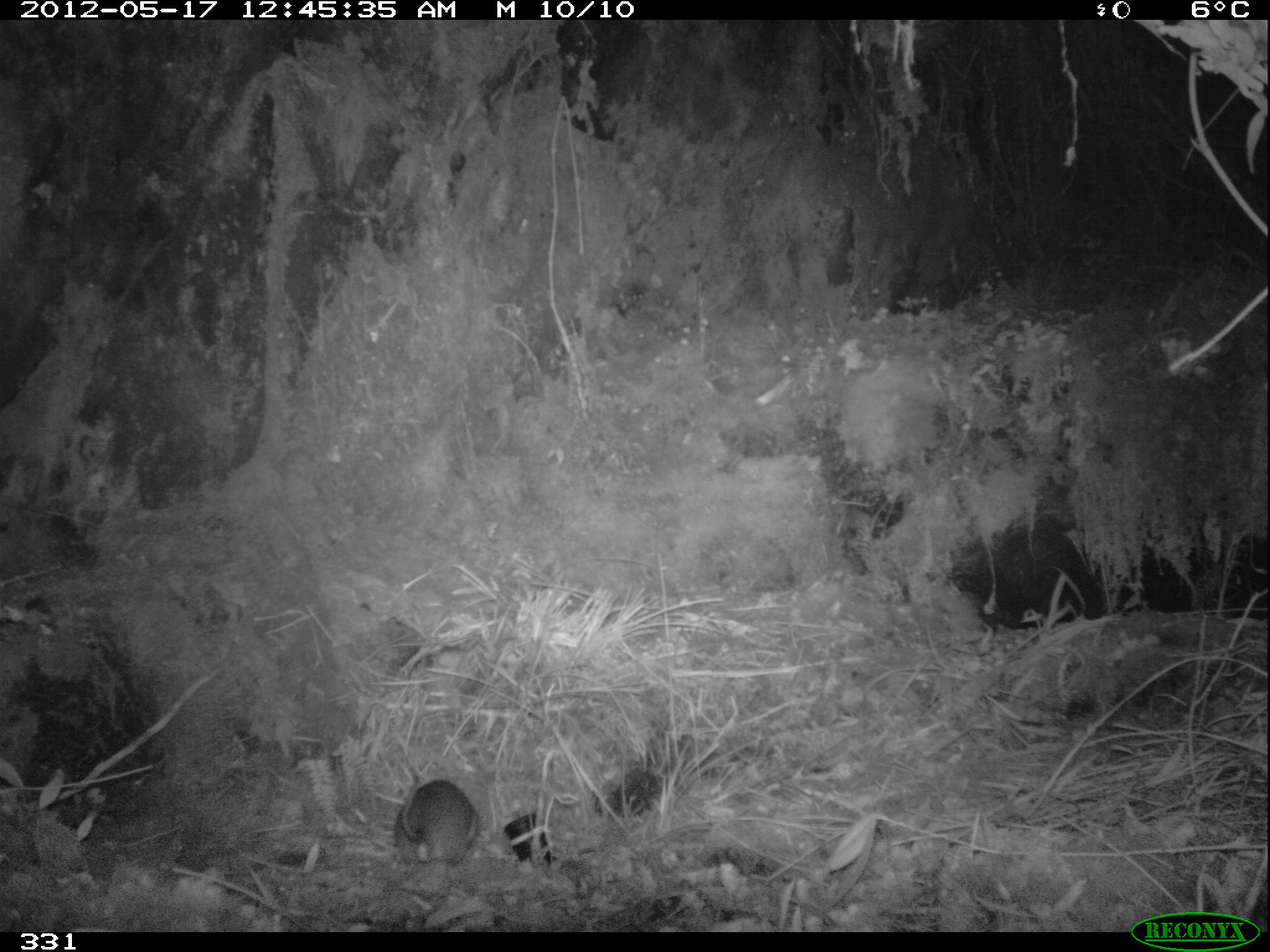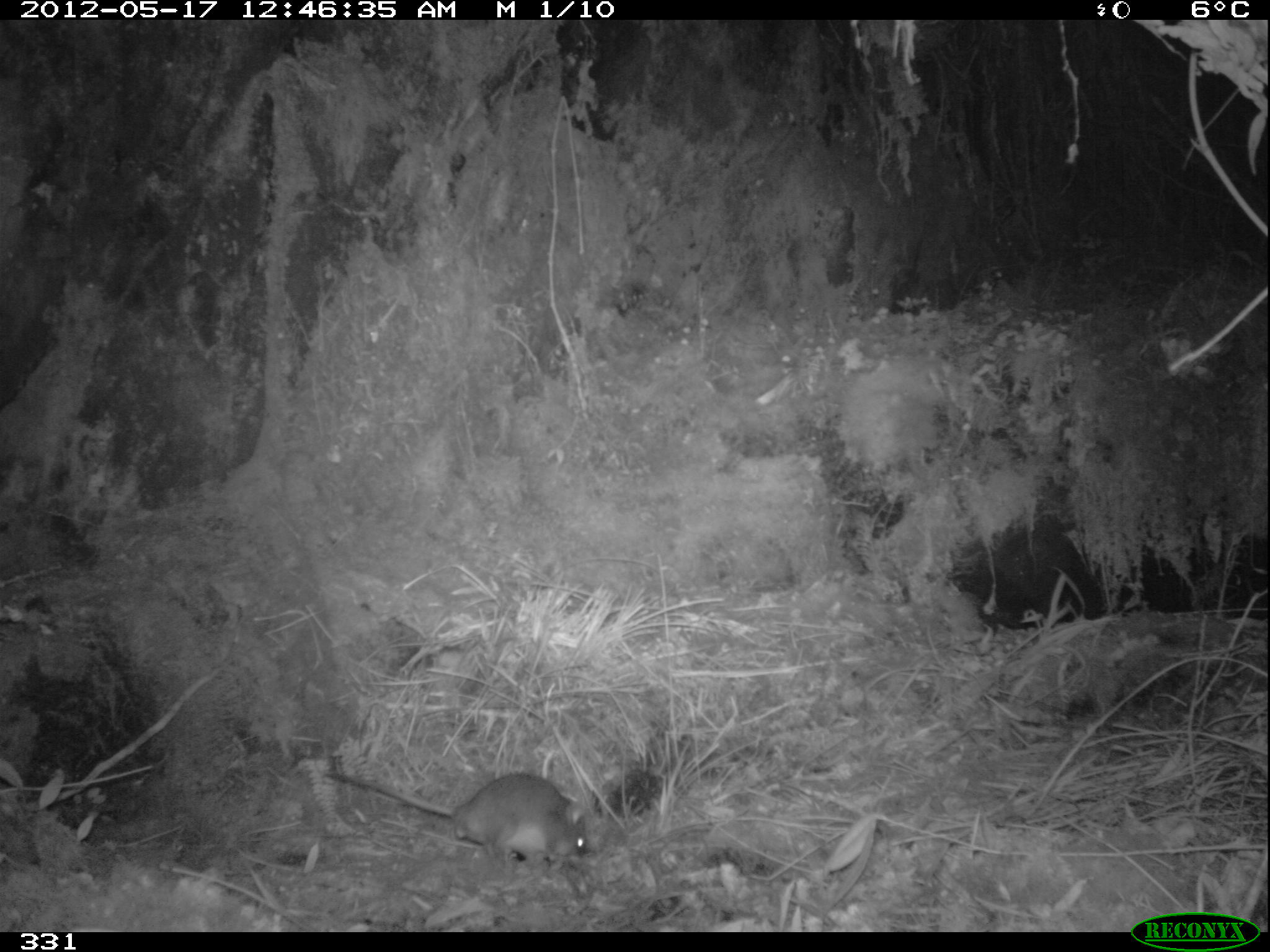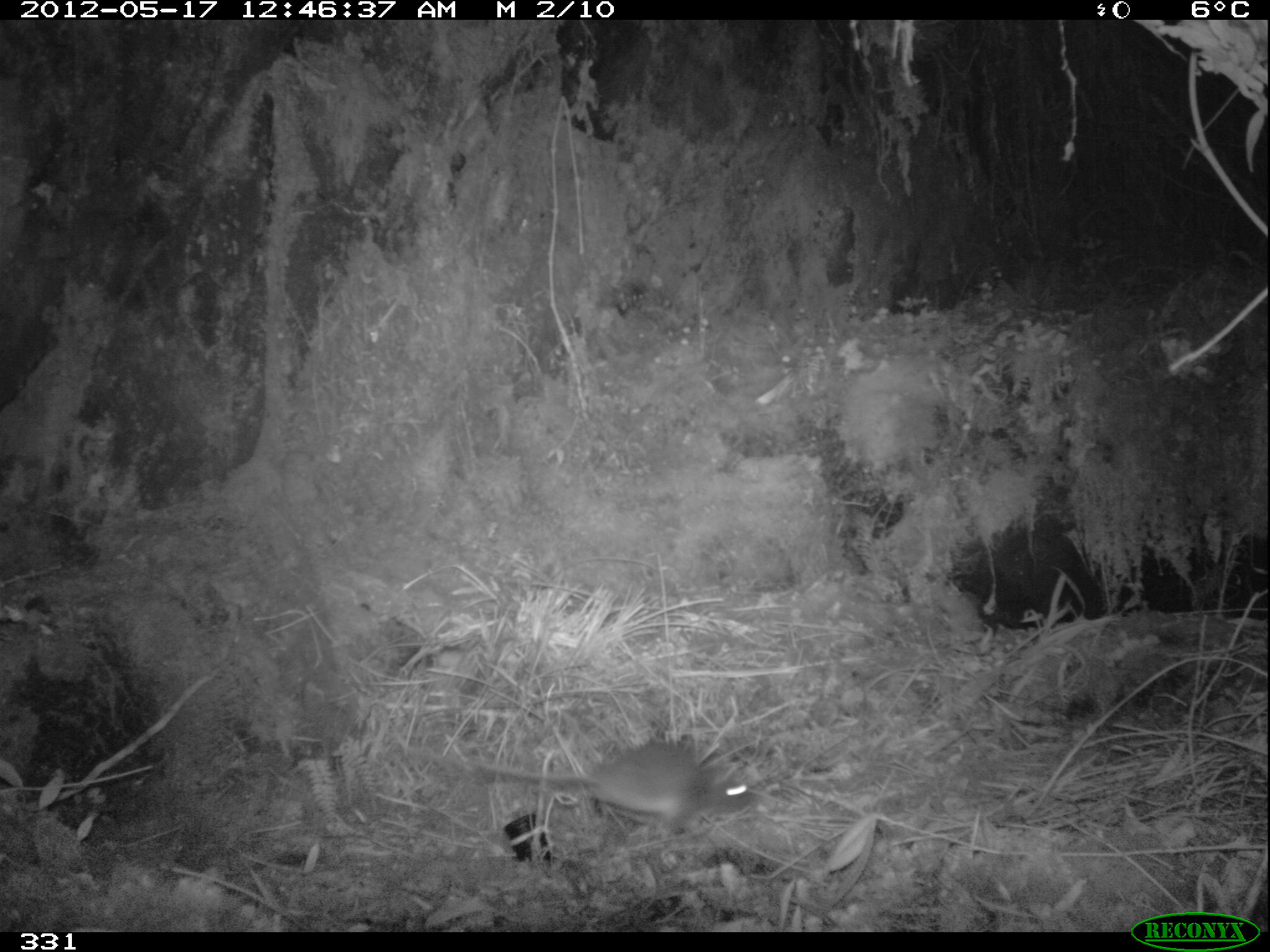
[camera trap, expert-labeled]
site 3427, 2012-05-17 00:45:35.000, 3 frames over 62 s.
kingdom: Animalia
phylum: Chordata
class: Mammalia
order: Rodentia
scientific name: Rodentia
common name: rodents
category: unknown rodent